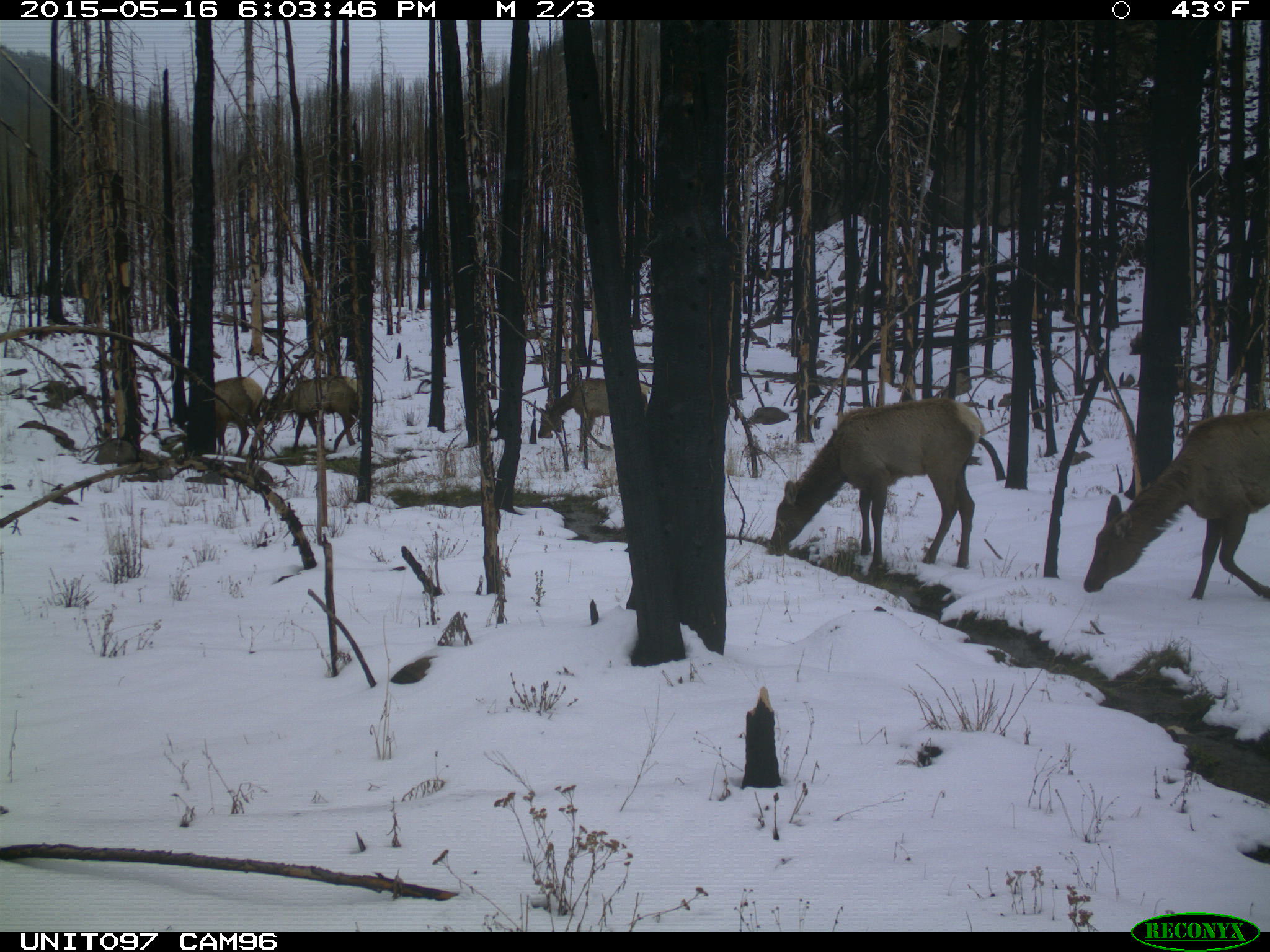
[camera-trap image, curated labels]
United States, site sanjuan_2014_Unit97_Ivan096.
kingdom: Animalia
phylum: Chordata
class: Mammalia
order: Artiodactyla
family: Cervidae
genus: Cervus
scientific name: Cervus elaphus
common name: red deer